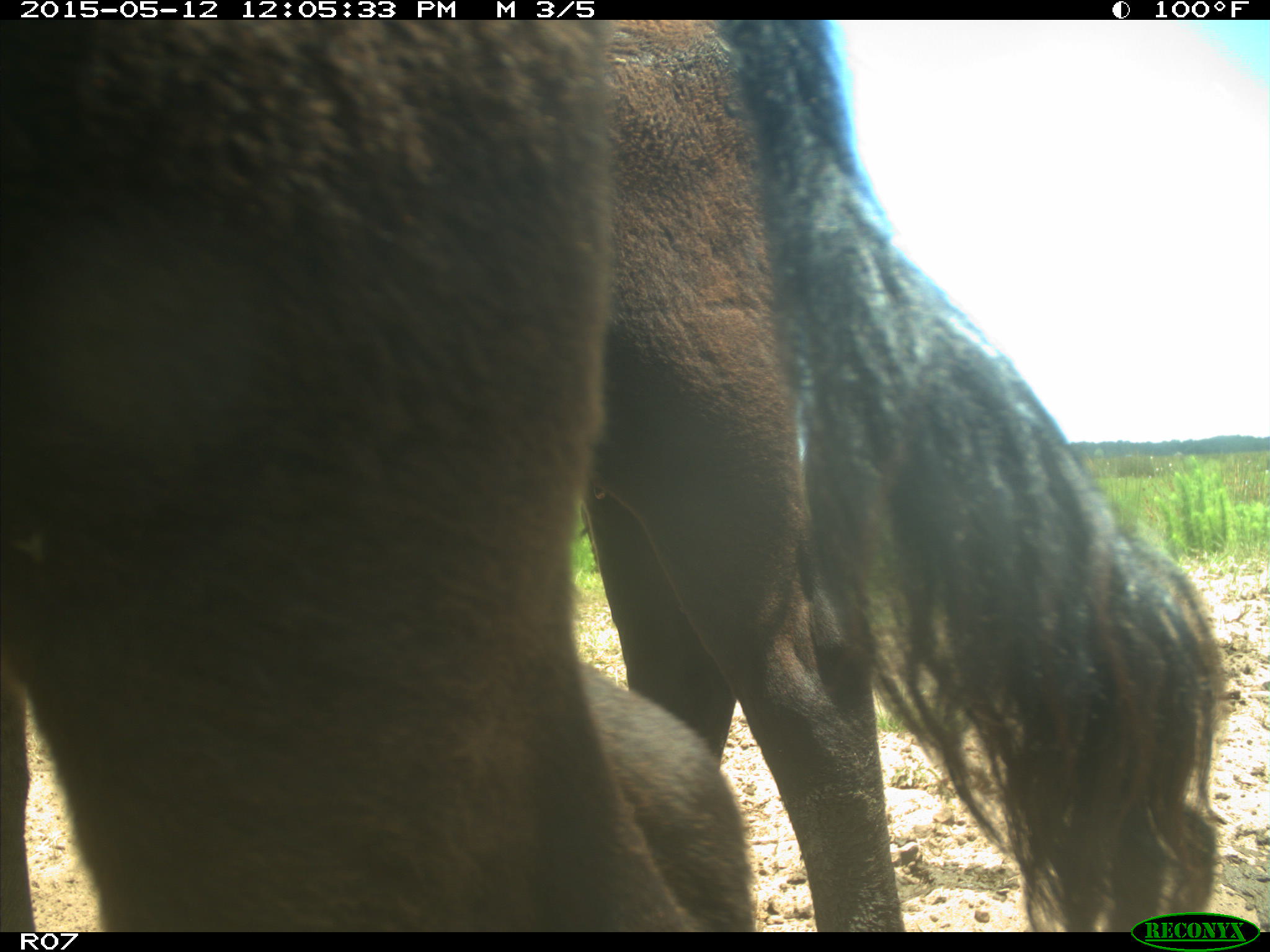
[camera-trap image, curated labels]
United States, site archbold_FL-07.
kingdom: Animalia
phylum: Chordata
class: Mammalia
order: Artiodactyla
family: Bovidae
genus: Bos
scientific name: Bos taurus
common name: domestic cow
Bos taurus (domestic cow).